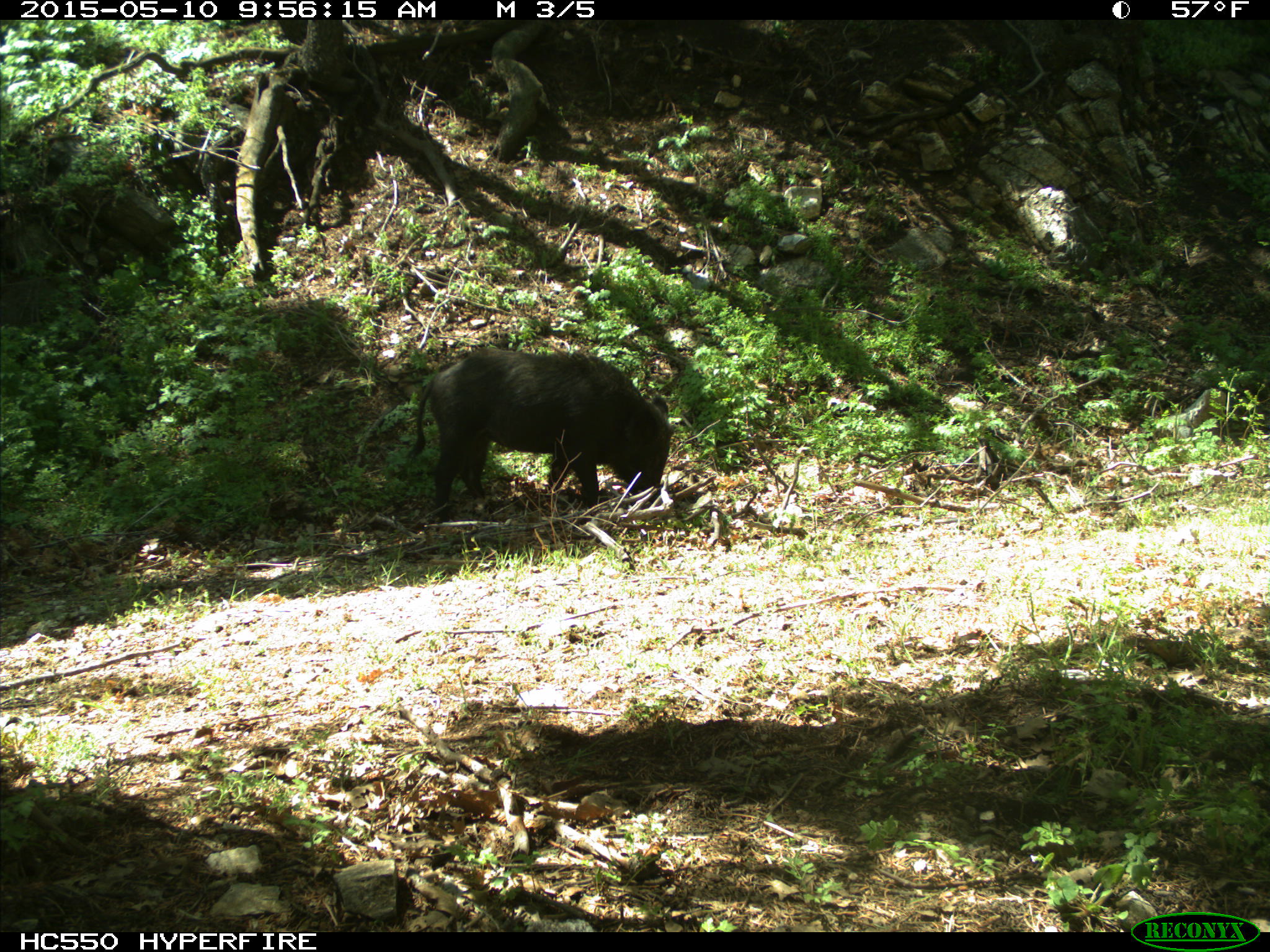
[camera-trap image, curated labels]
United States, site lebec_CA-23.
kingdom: Animalia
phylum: Chordata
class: Mammalia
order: Artiodactyla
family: Suidae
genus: Sus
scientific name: Sus scrofa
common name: wild boar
Sus scrofa (wild boar).